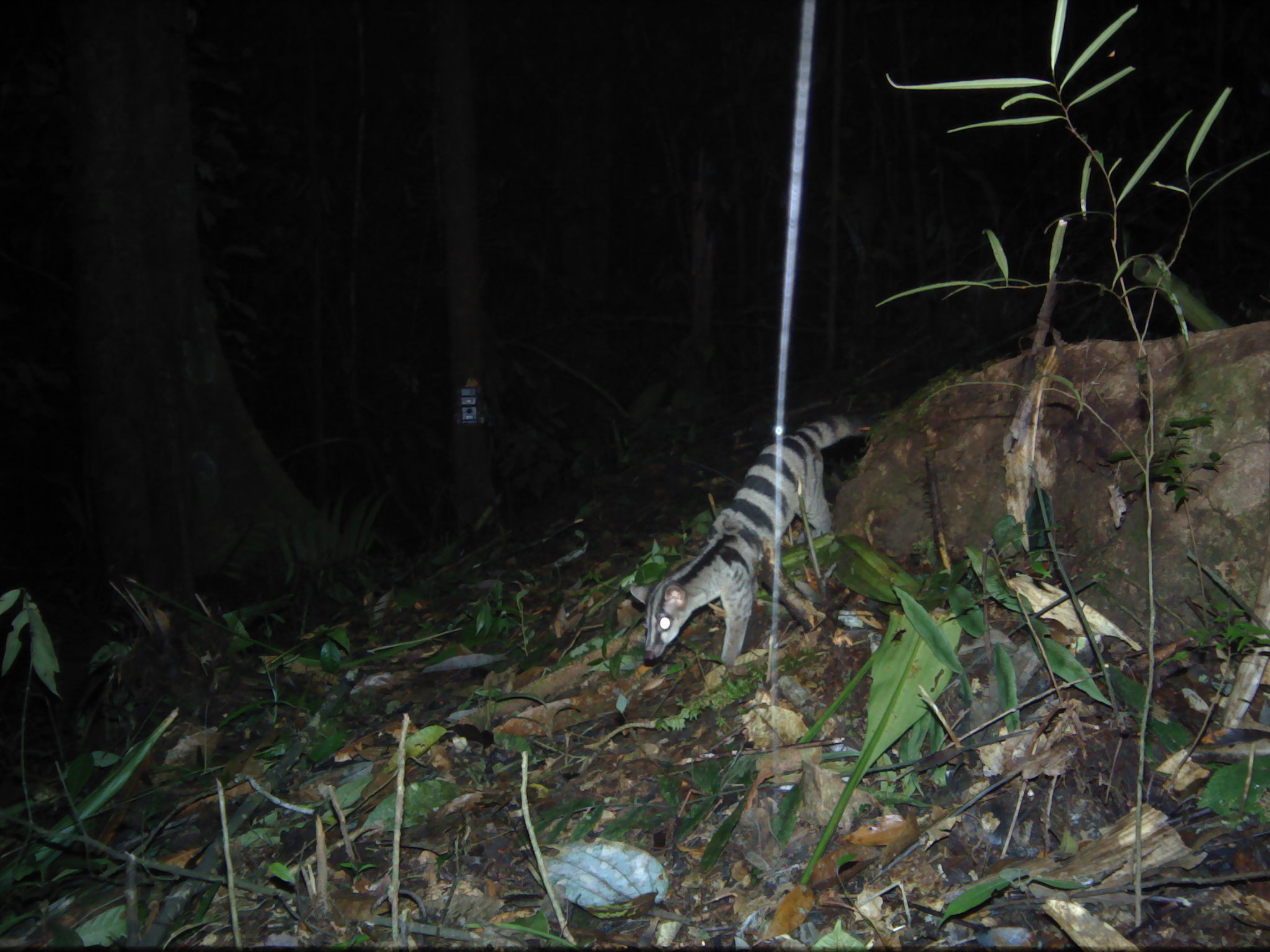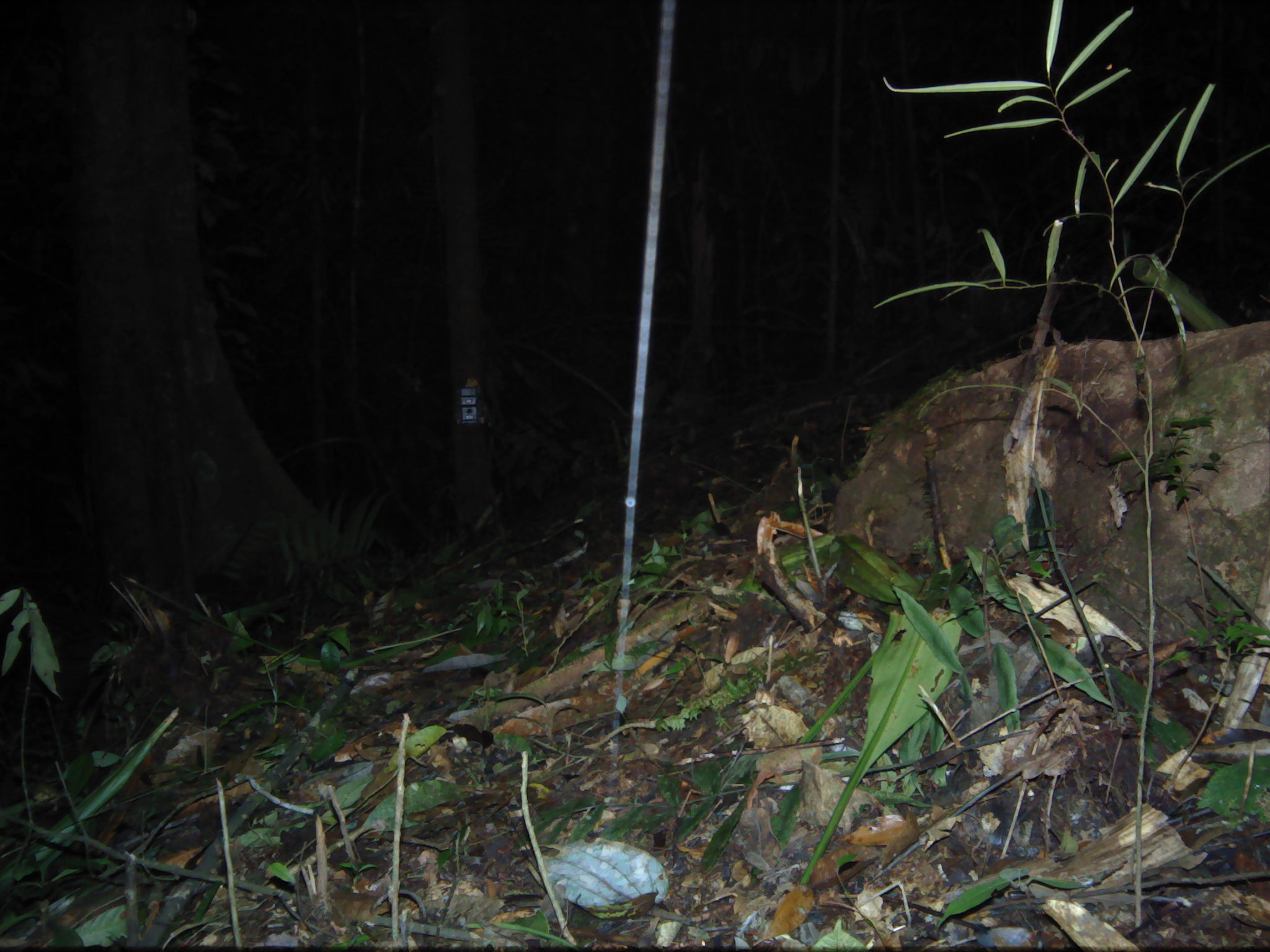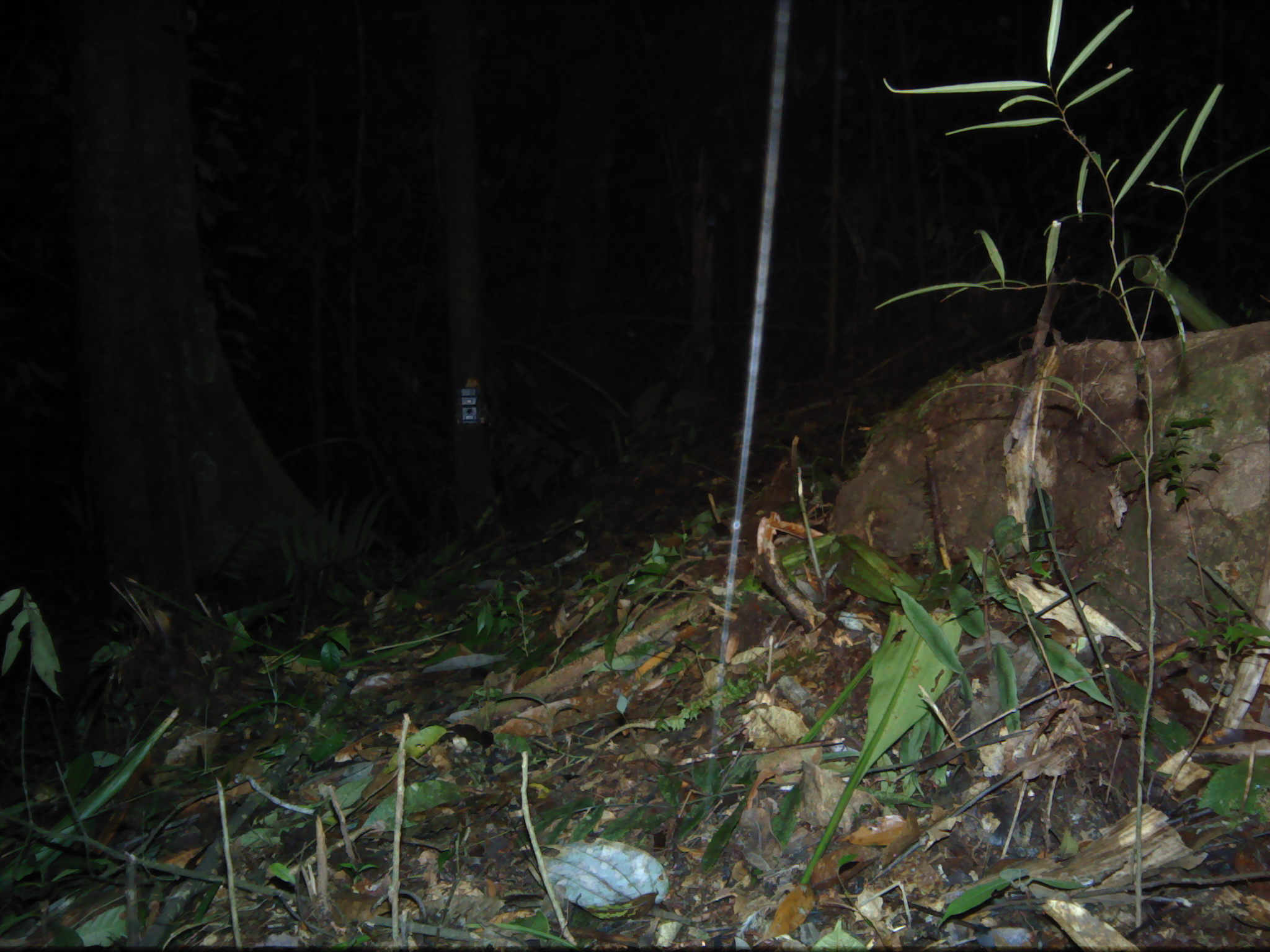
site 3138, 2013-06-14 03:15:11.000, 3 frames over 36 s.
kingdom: Animalia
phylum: Chordata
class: Mammalia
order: Carnivora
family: Viverridae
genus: Hemigalus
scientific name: Hemigalus derbyanus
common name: banded civet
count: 1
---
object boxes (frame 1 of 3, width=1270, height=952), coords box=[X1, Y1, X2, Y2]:
hemigalus derbyanus: box=[629, 414, 866, 668]